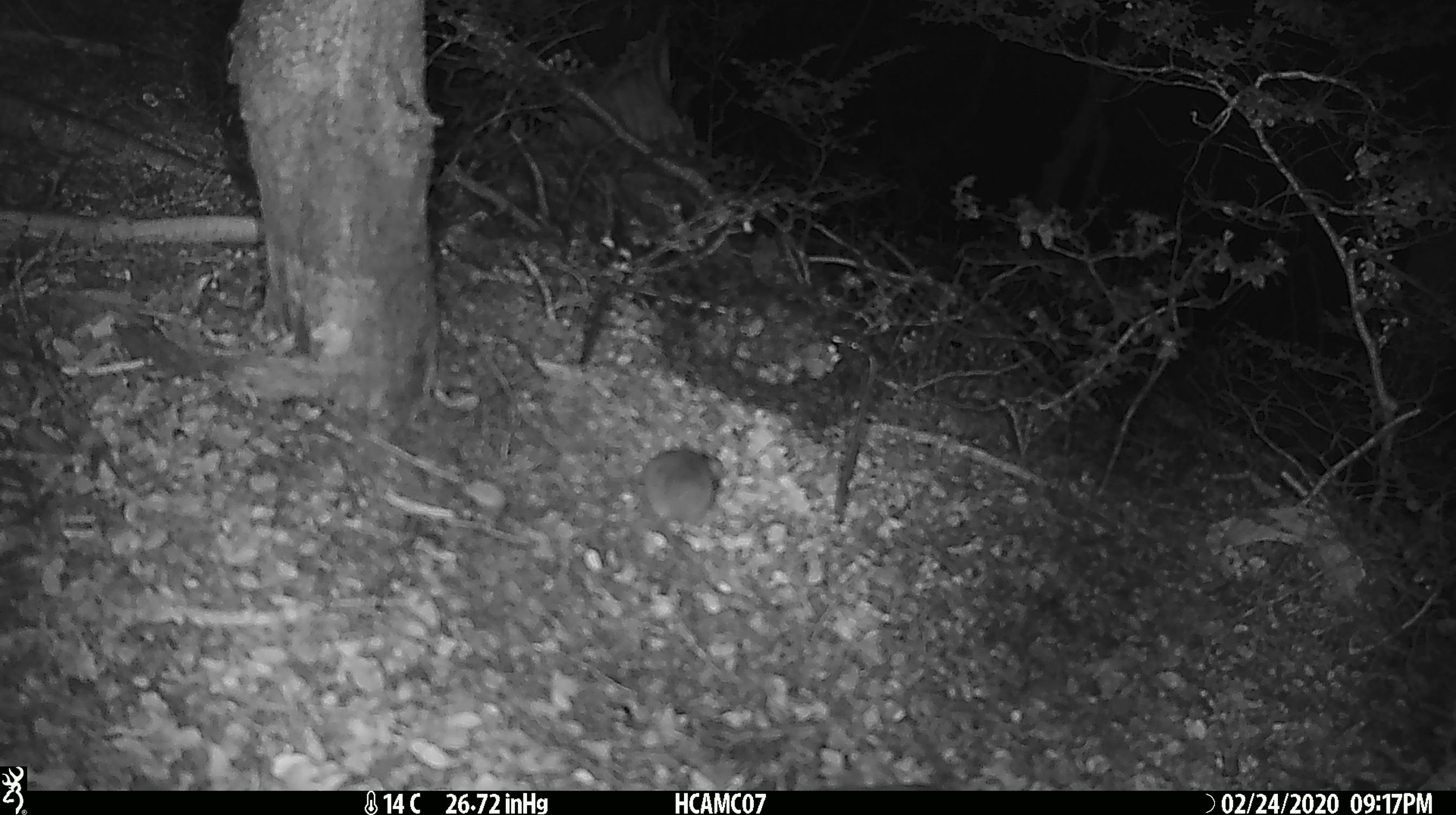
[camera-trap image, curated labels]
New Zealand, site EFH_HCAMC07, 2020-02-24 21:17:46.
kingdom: Animalia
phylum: Chordata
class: Mammalia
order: Rodentia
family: Muridae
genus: Mus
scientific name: Mus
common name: mouse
Mouse (Mus).